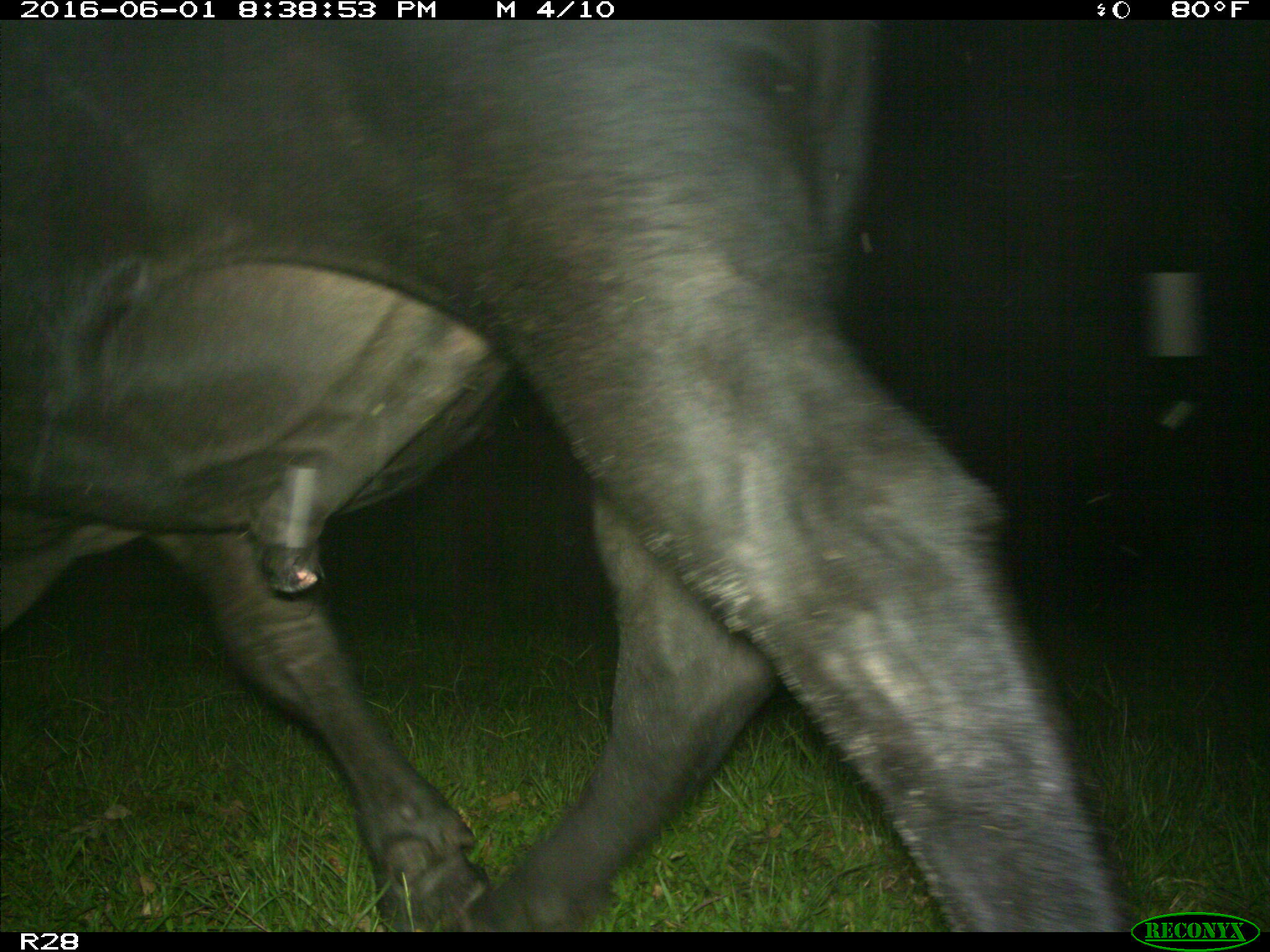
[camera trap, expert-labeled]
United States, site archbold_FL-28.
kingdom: Animalia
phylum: Chordata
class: Mammalia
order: Artiodactyla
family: Bovidae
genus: Bos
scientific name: Bos taurus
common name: domestic cow